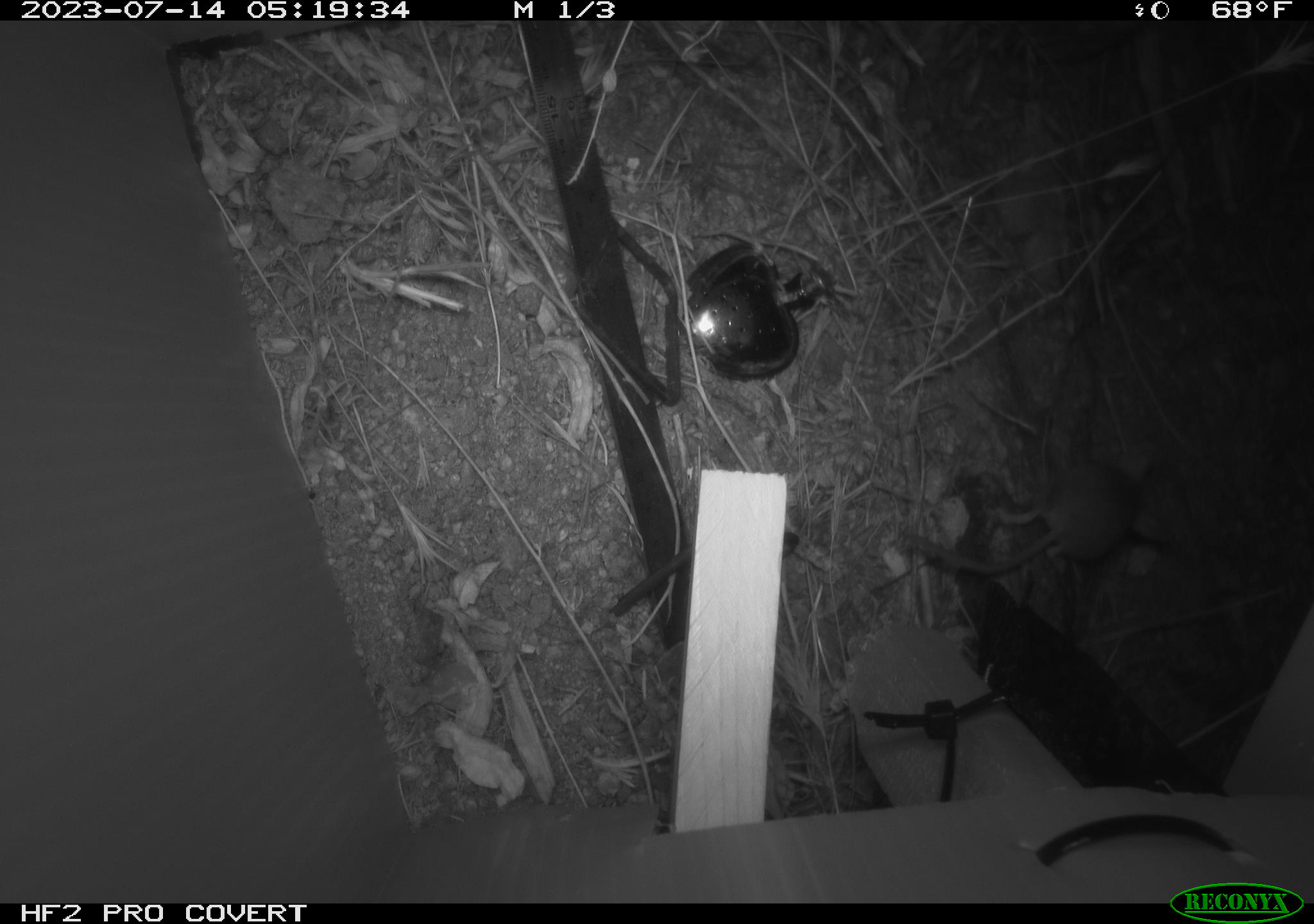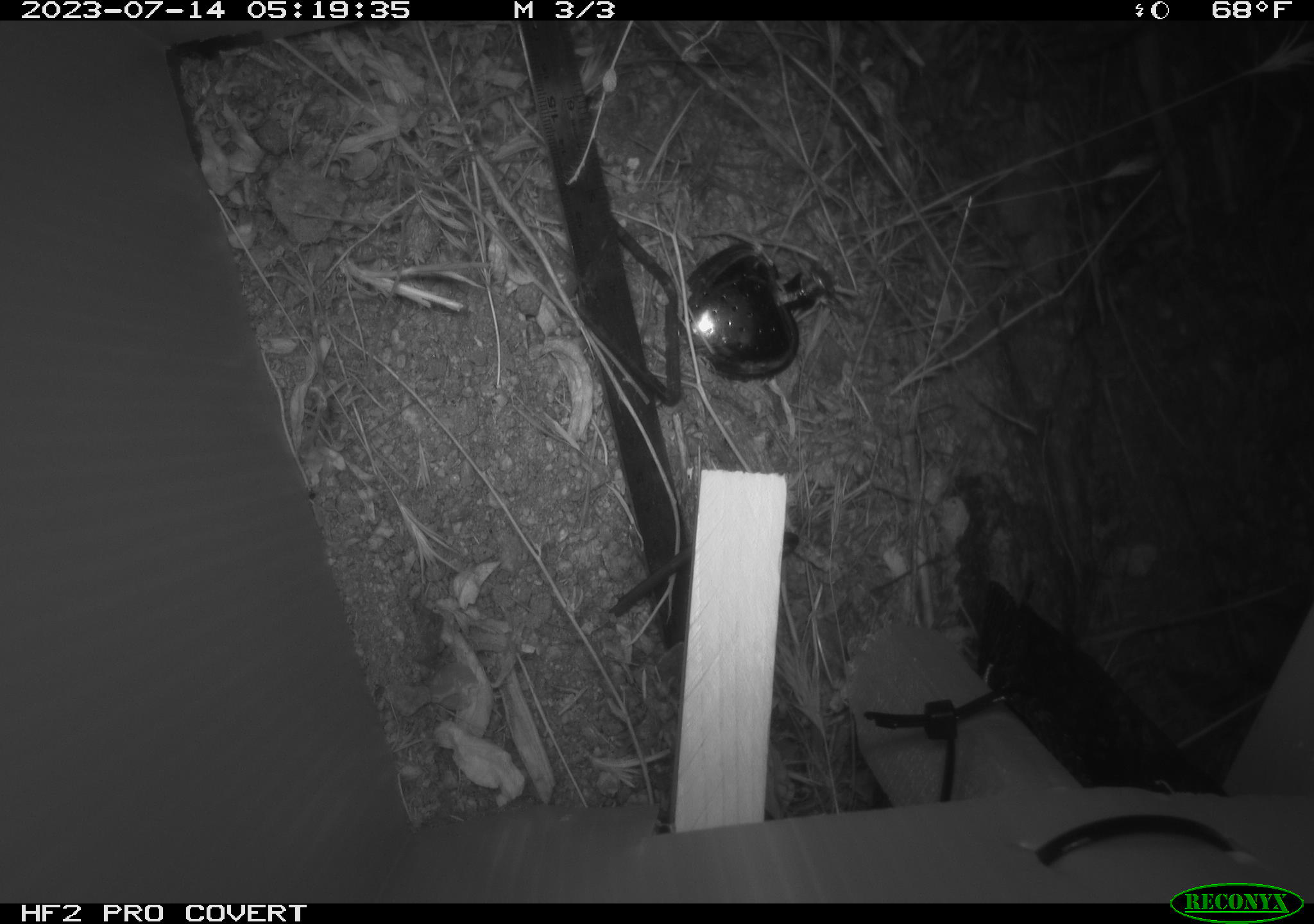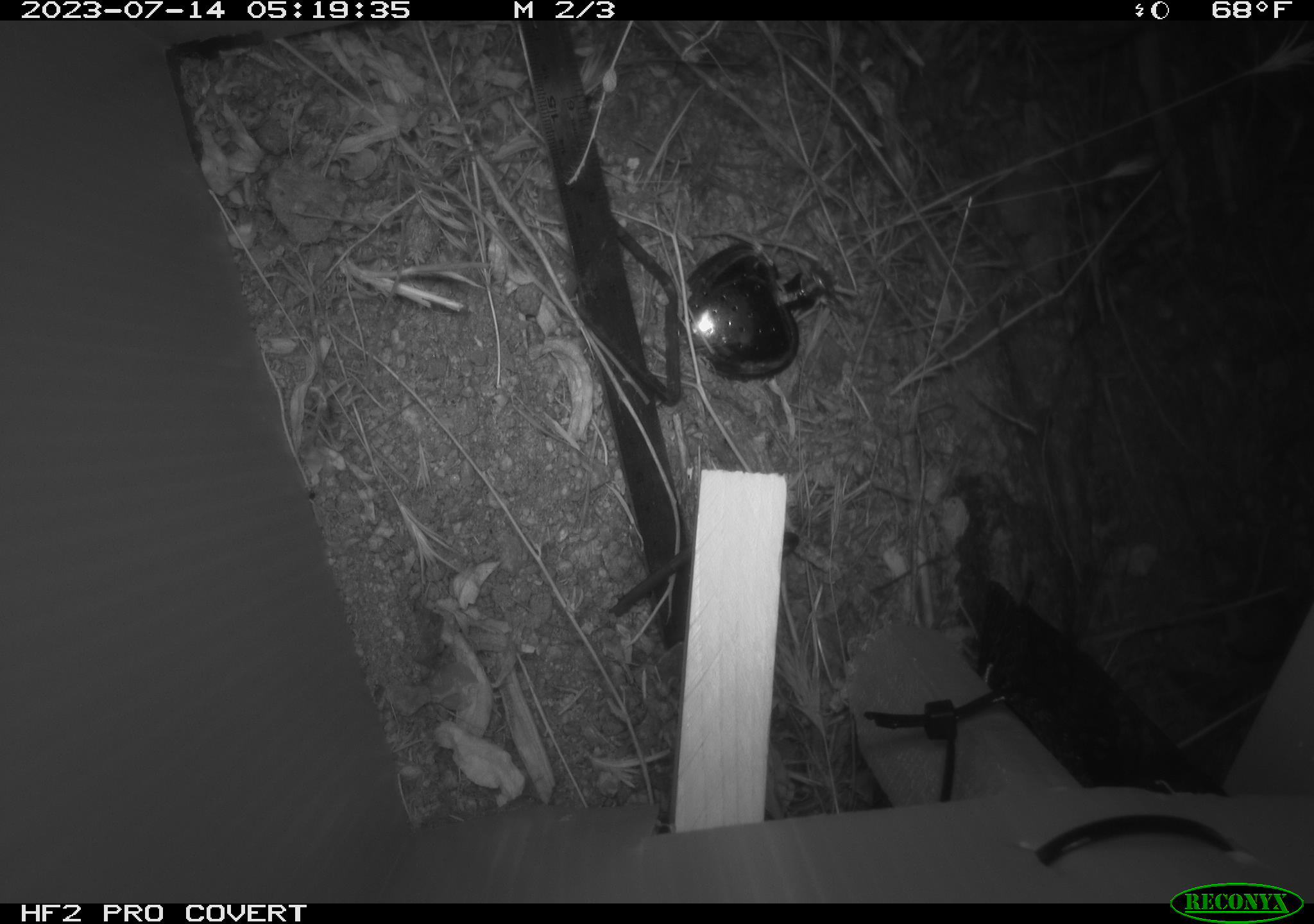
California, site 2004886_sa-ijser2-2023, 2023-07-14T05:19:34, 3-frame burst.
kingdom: Animalia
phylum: Chordata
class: Mammalia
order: Rodentia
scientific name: Rodentia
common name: mouse species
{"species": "mouse species (Rodentia)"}